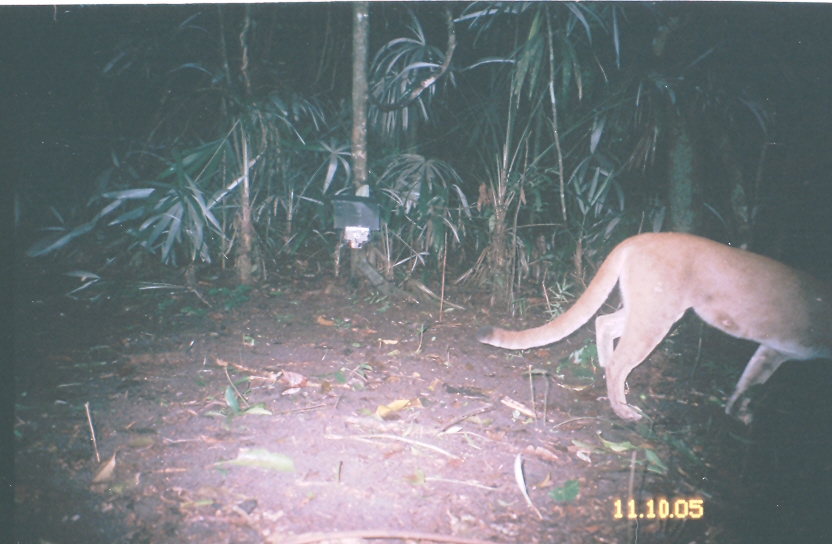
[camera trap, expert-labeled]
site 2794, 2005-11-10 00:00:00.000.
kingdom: Animalia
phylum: Chordata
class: Mammalia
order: Carnivora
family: Felidae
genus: Puma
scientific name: Puma concolor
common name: mountain lion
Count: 1.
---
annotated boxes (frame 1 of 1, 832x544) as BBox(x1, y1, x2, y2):
puma concolor: BBox(471, 230, 832, 422)